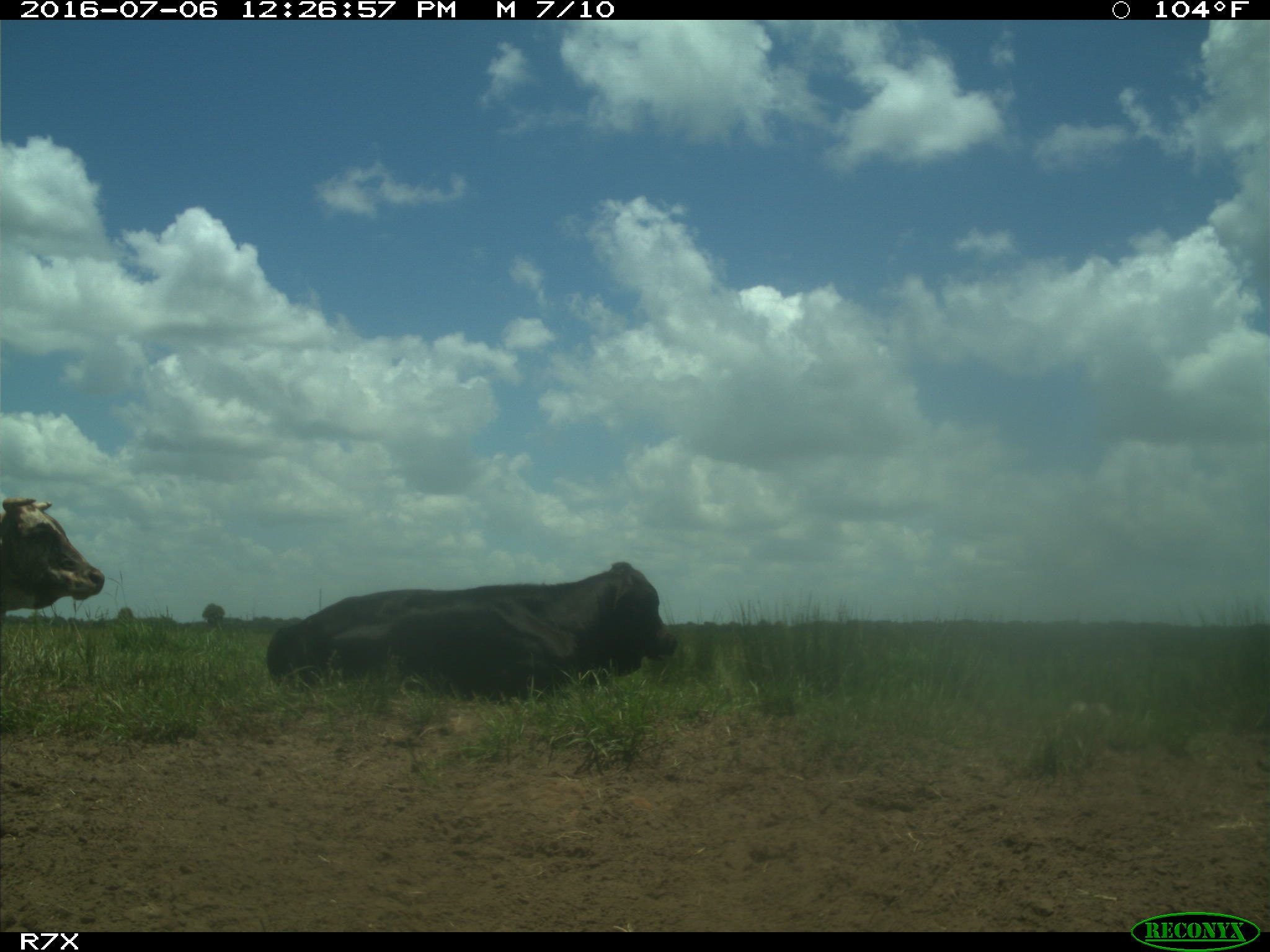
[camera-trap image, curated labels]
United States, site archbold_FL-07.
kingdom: Animalia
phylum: Chordata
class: Mammalia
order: Artiodactyla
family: Bovidae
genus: Bos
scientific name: Bos taurus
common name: domestic cow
Bos taurus (domestic cow).